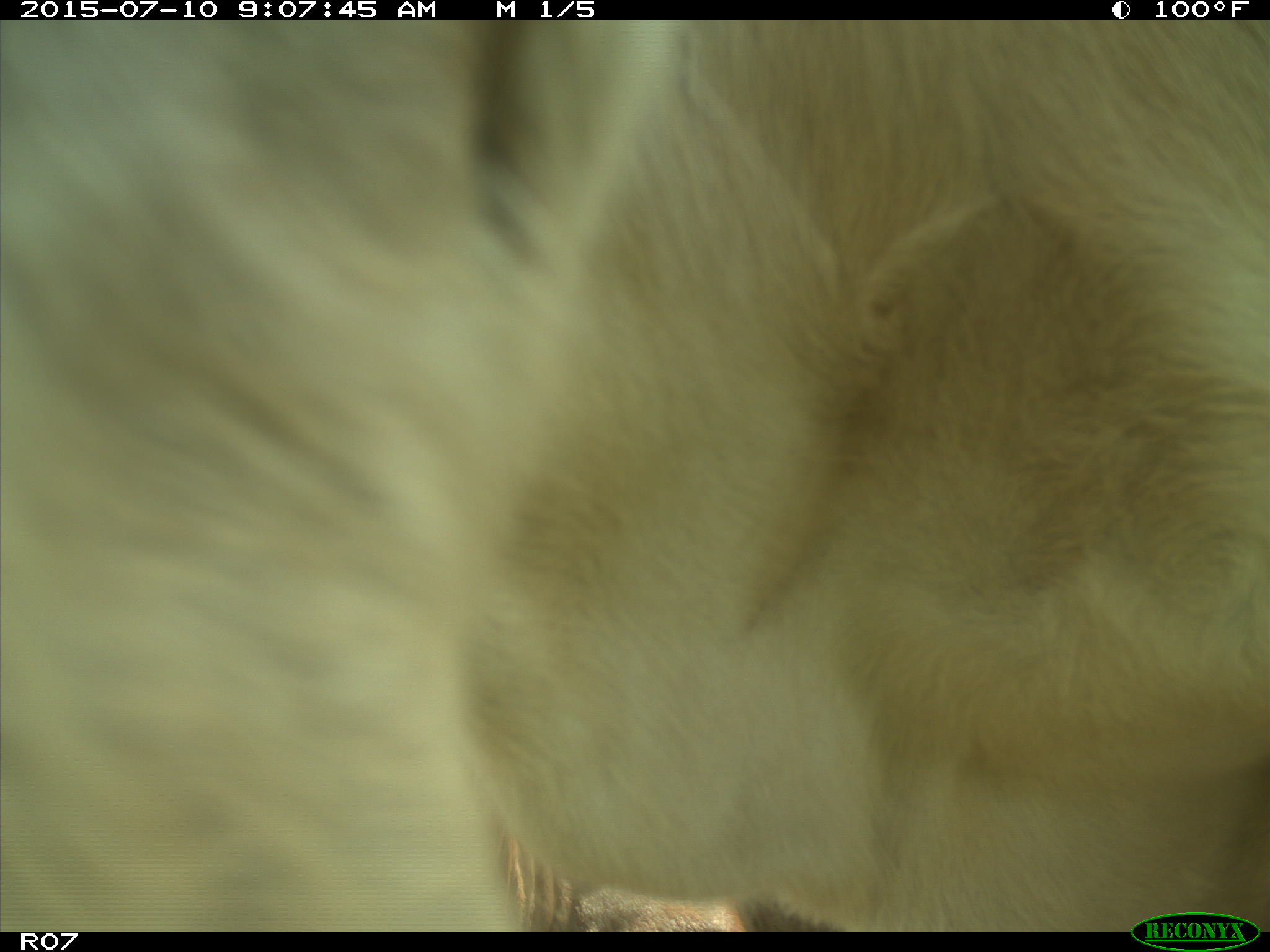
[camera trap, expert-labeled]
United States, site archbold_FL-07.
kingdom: Animalia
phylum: Chordata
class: Mammalia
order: Artiodactyla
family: Bovidae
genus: Bos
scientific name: Bos taurus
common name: domestic cow